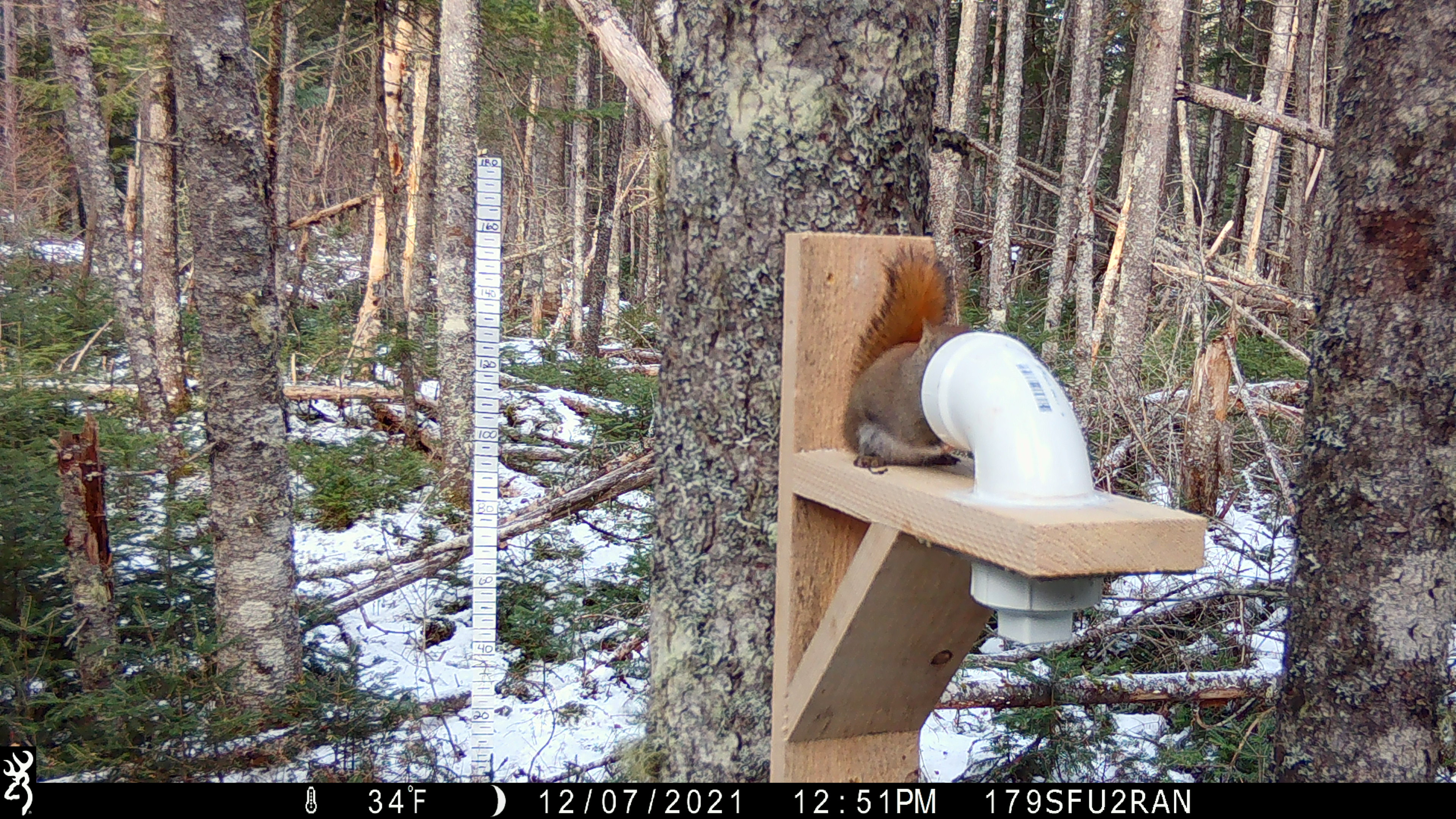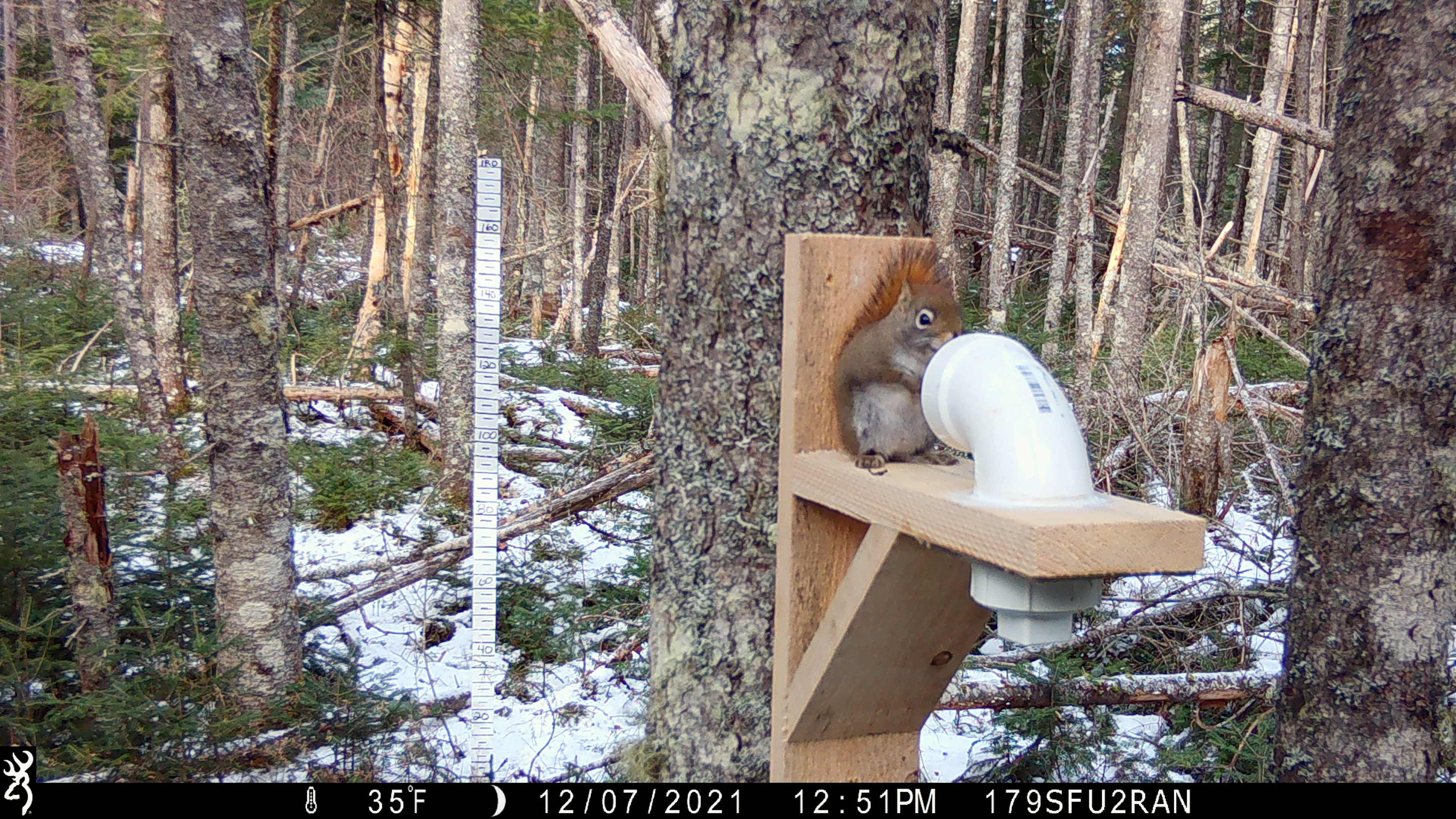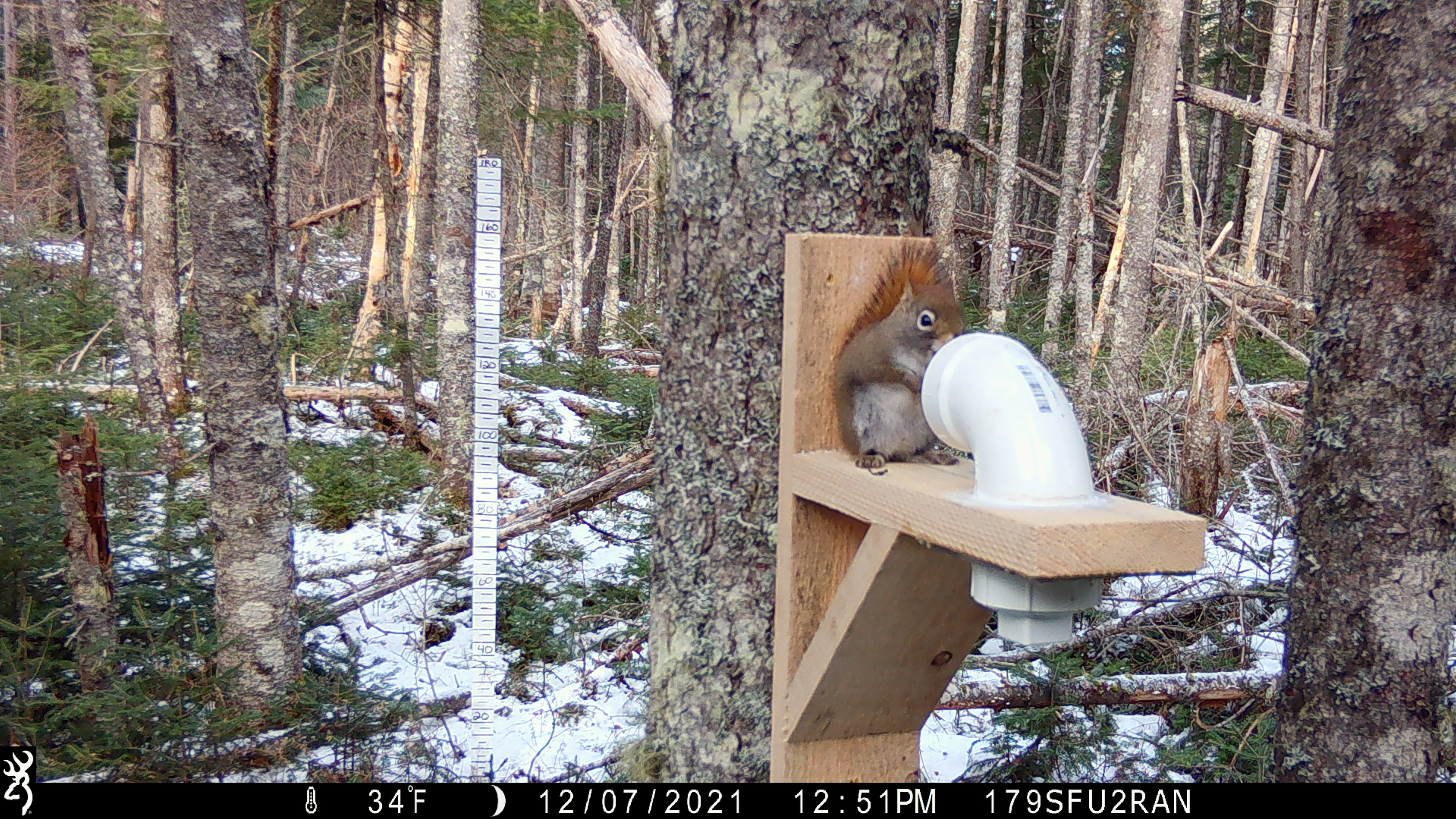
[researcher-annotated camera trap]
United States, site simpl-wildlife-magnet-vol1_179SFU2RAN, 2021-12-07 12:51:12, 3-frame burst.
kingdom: Animalia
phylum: Chordata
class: Mammalia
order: Rodentia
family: Sciuridae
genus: Tamiasciurus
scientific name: Tamiasciurus hudsonicus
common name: red squirrel